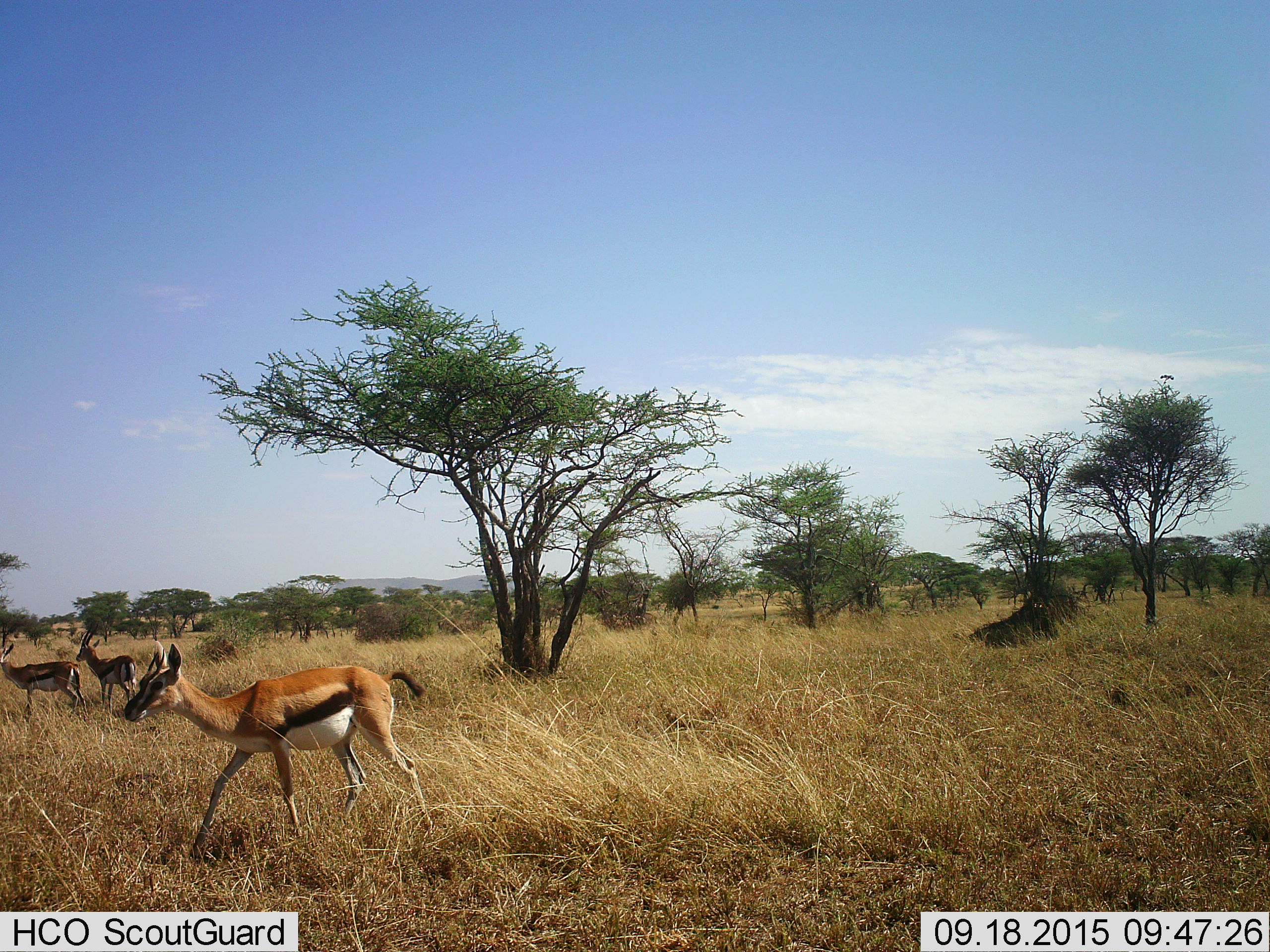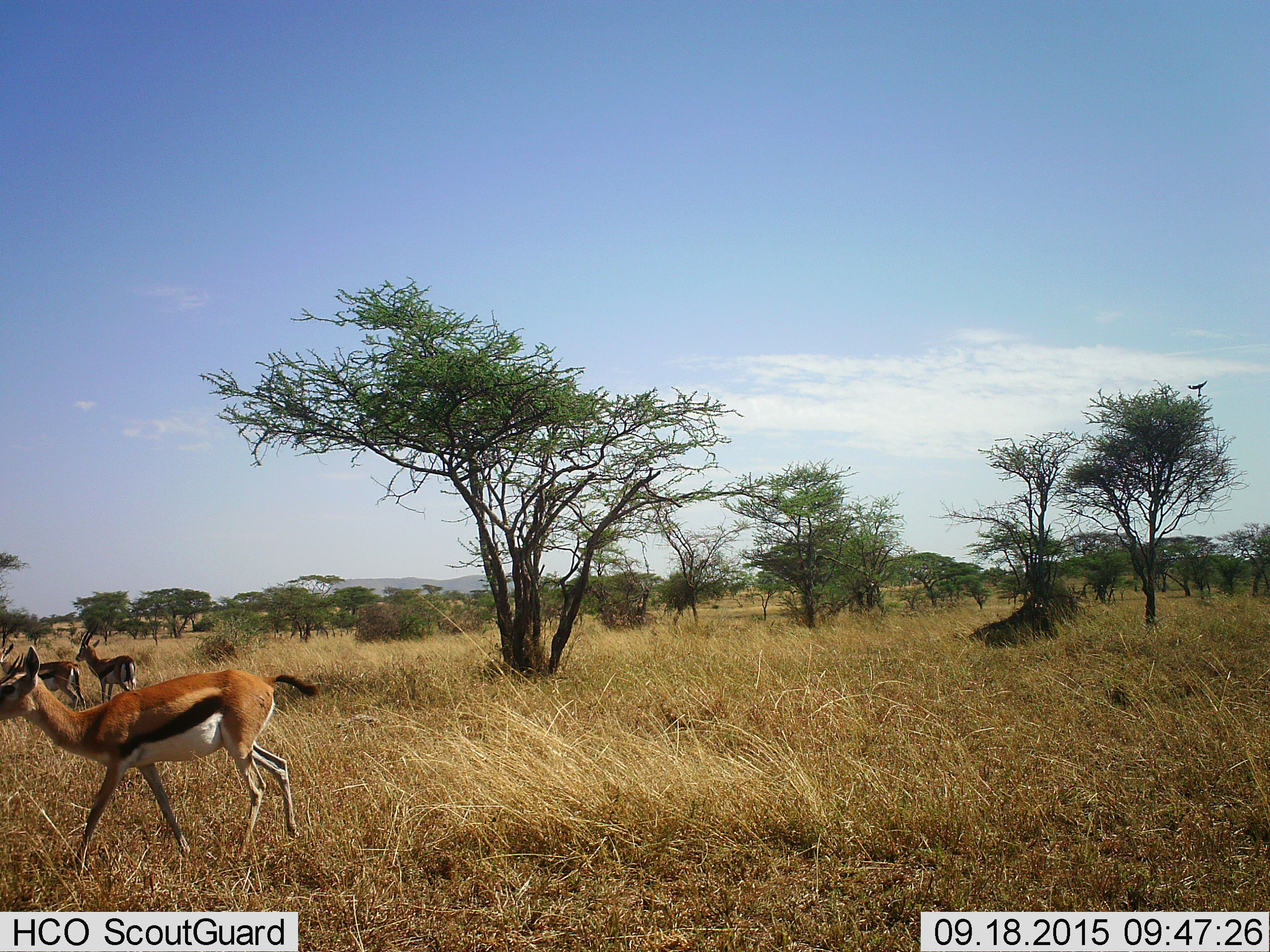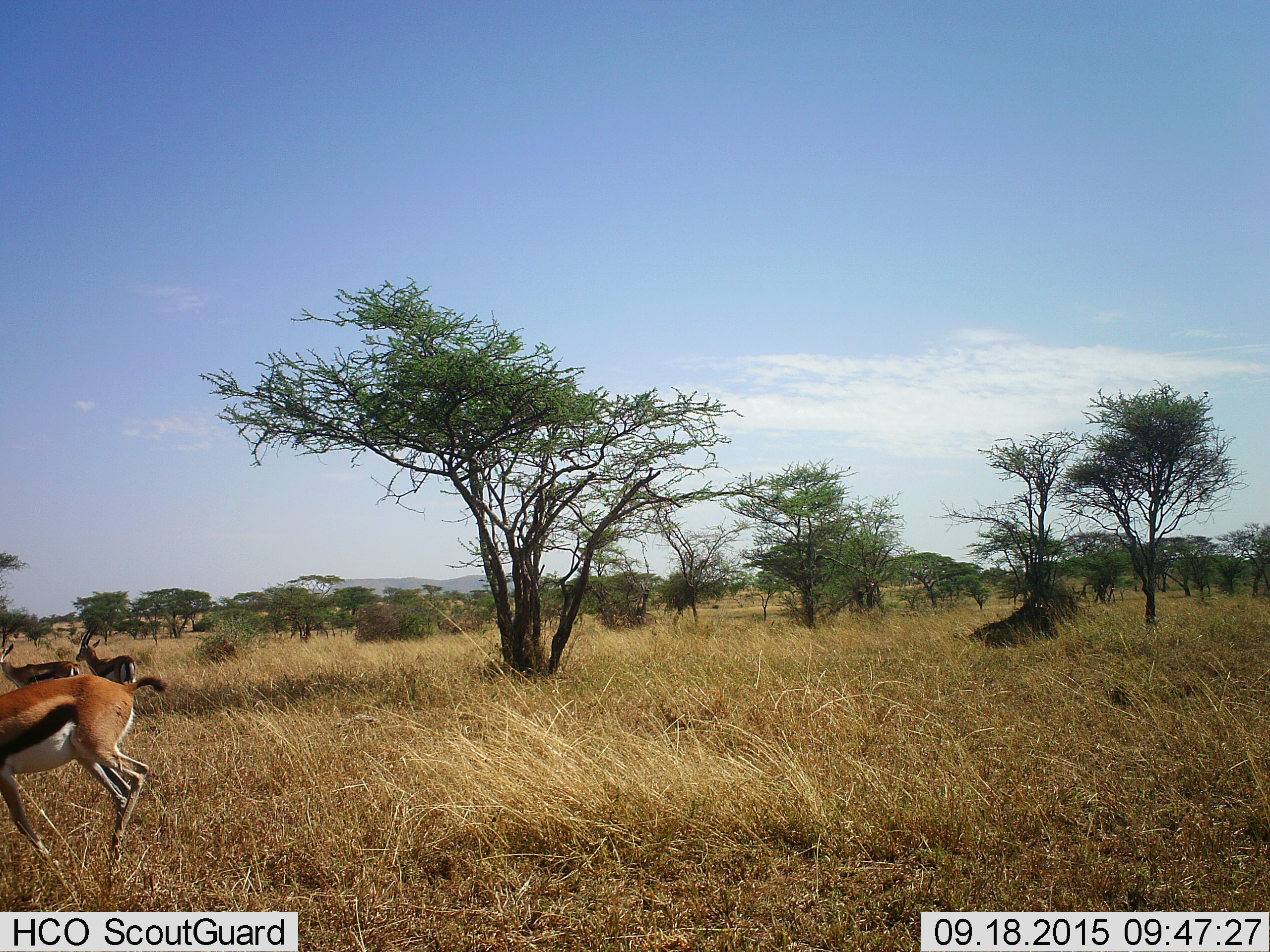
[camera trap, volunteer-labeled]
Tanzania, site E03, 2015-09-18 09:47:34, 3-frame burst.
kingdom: Animalia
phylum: Chordata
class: Mammalia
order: Artiodactyla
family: Bovidae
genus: Eudorcas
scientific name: Eudorcas thomsonii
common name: thomson's gazelle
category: gazellethomsons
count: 3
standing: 68%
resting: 0%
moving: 100%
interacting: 0%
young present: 0%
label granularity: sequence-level